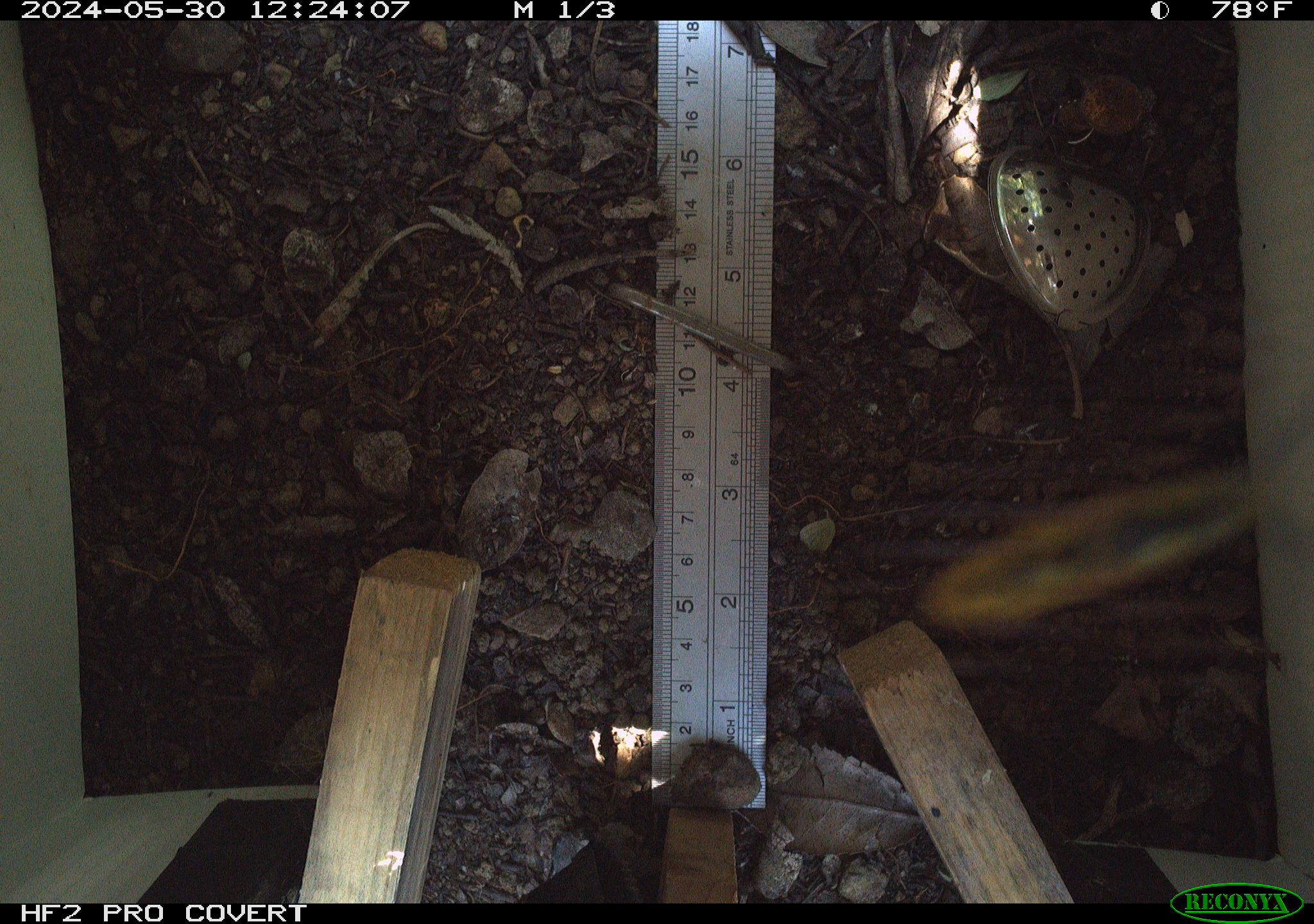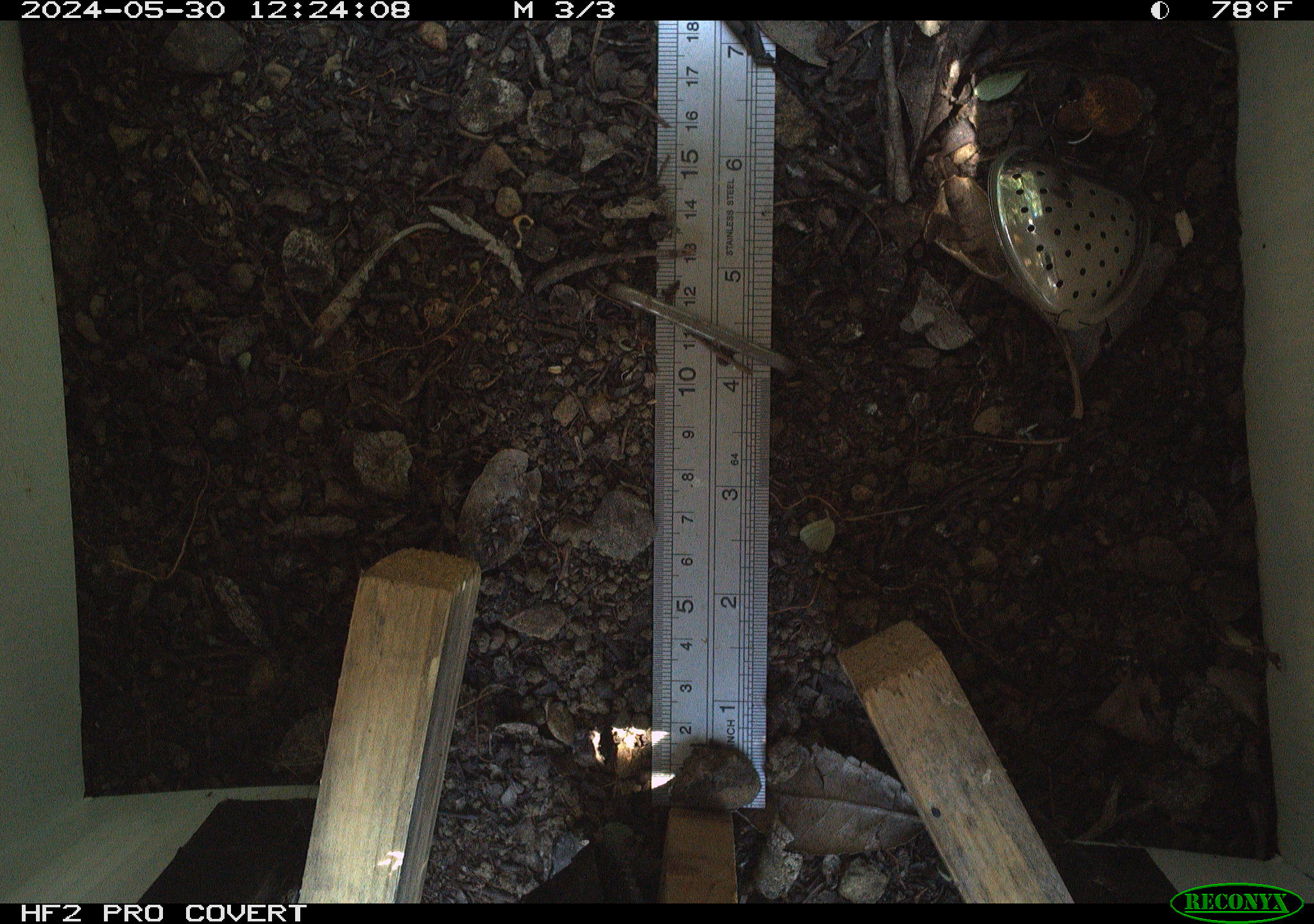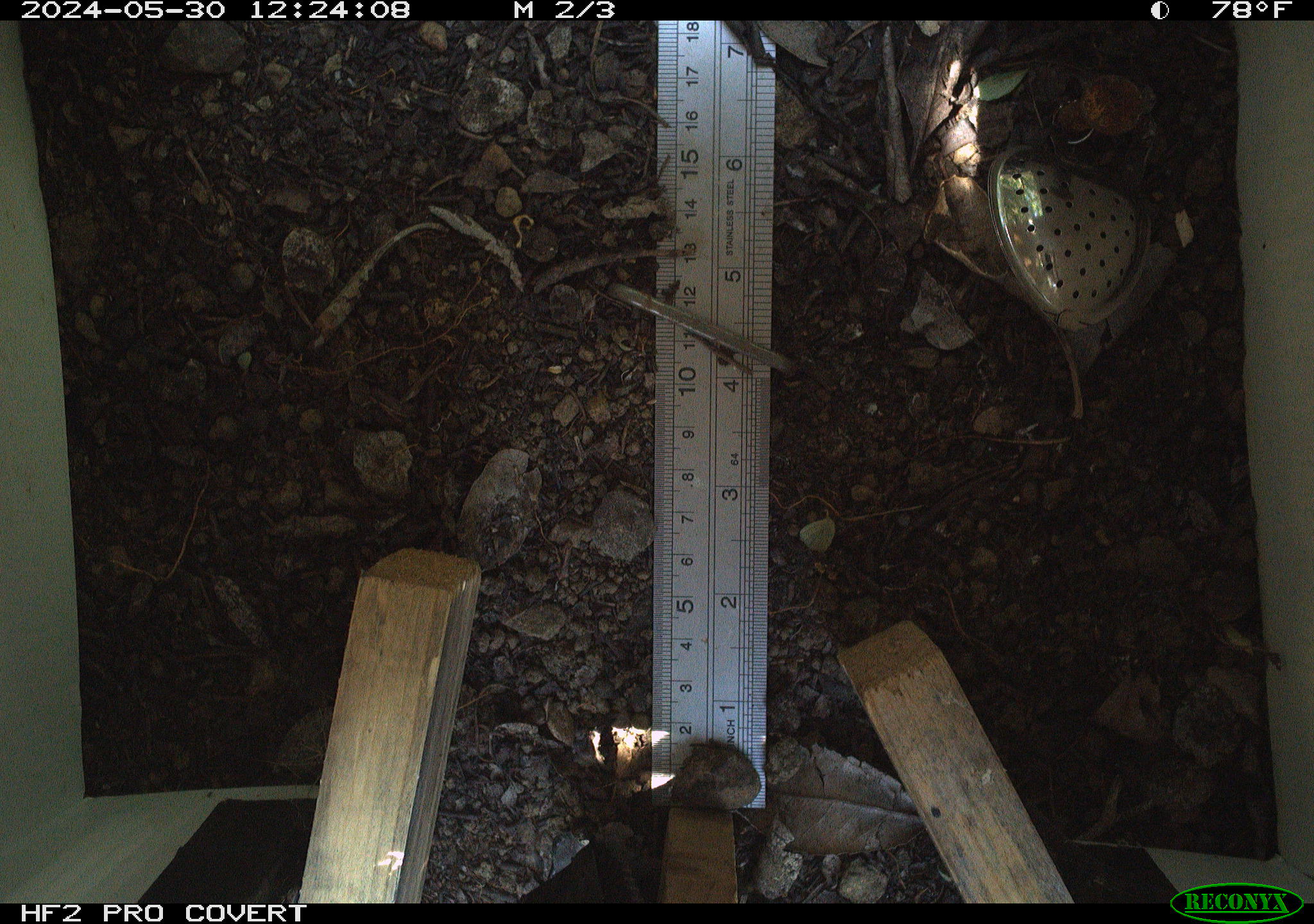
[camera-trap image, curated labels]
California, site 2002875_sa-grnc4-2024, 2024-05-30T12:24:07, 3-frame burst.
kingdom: Animalia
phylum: Arthropoda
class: Insecta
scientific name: Insecta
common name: insect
Insect (Insecta).